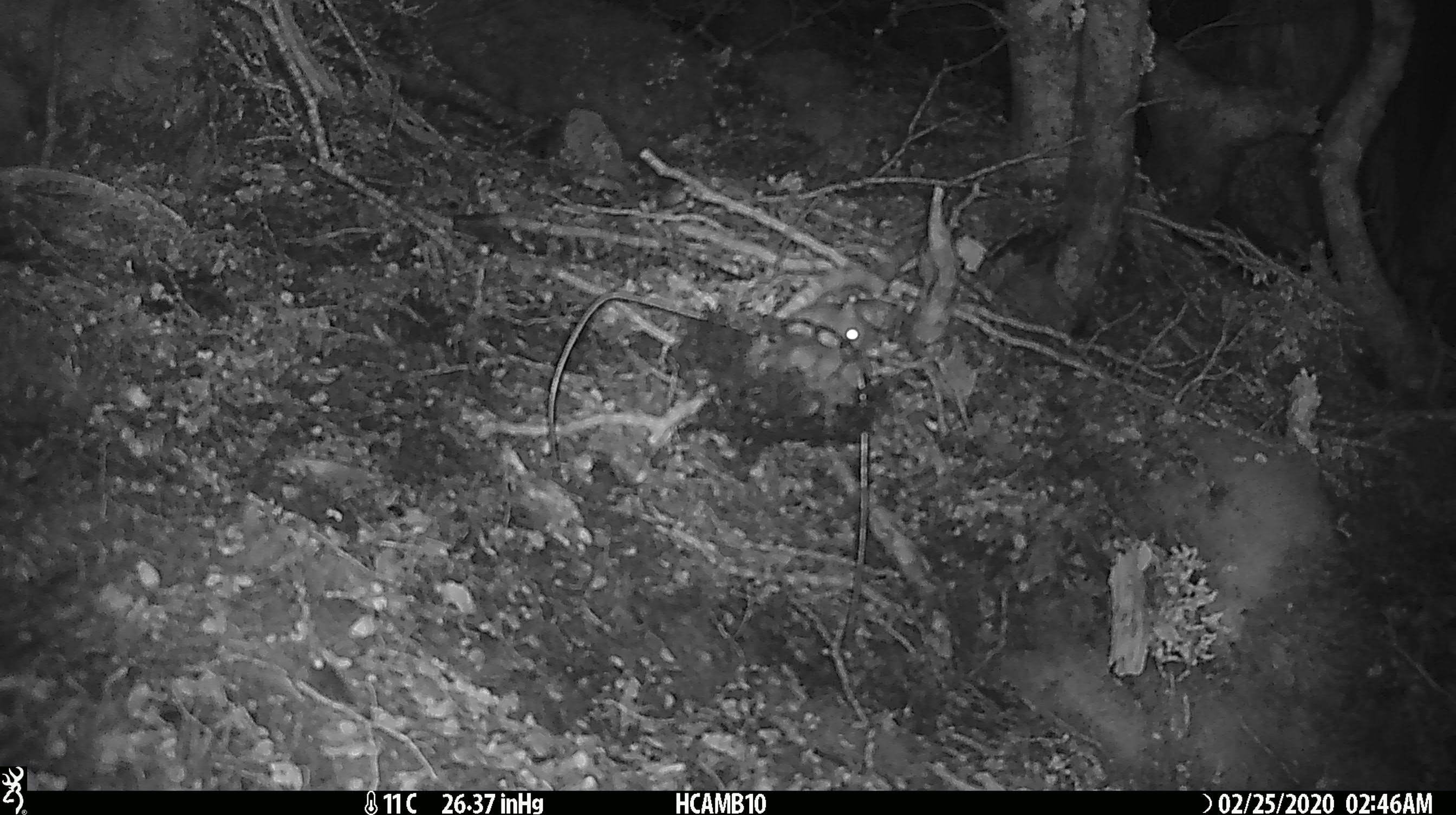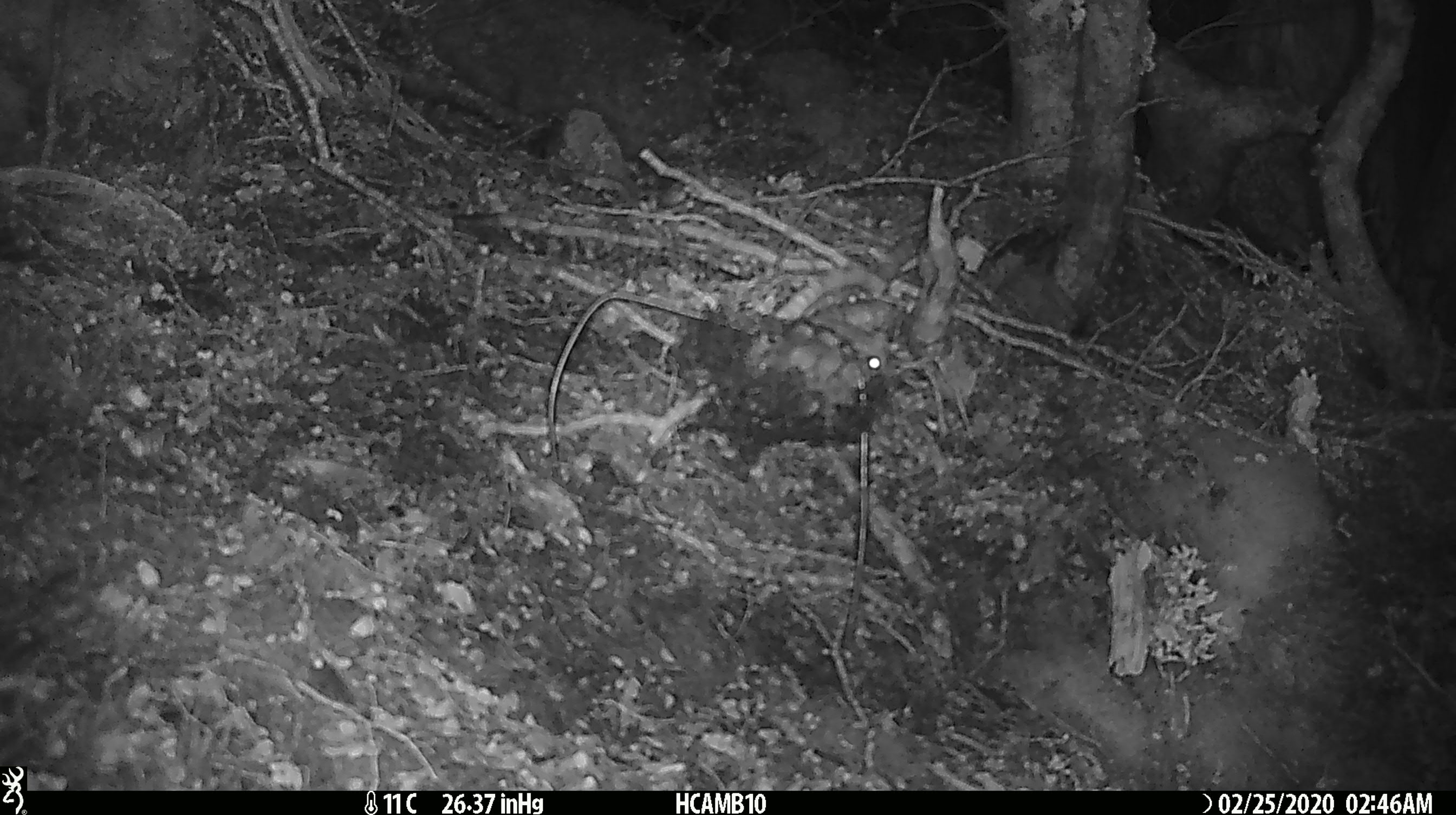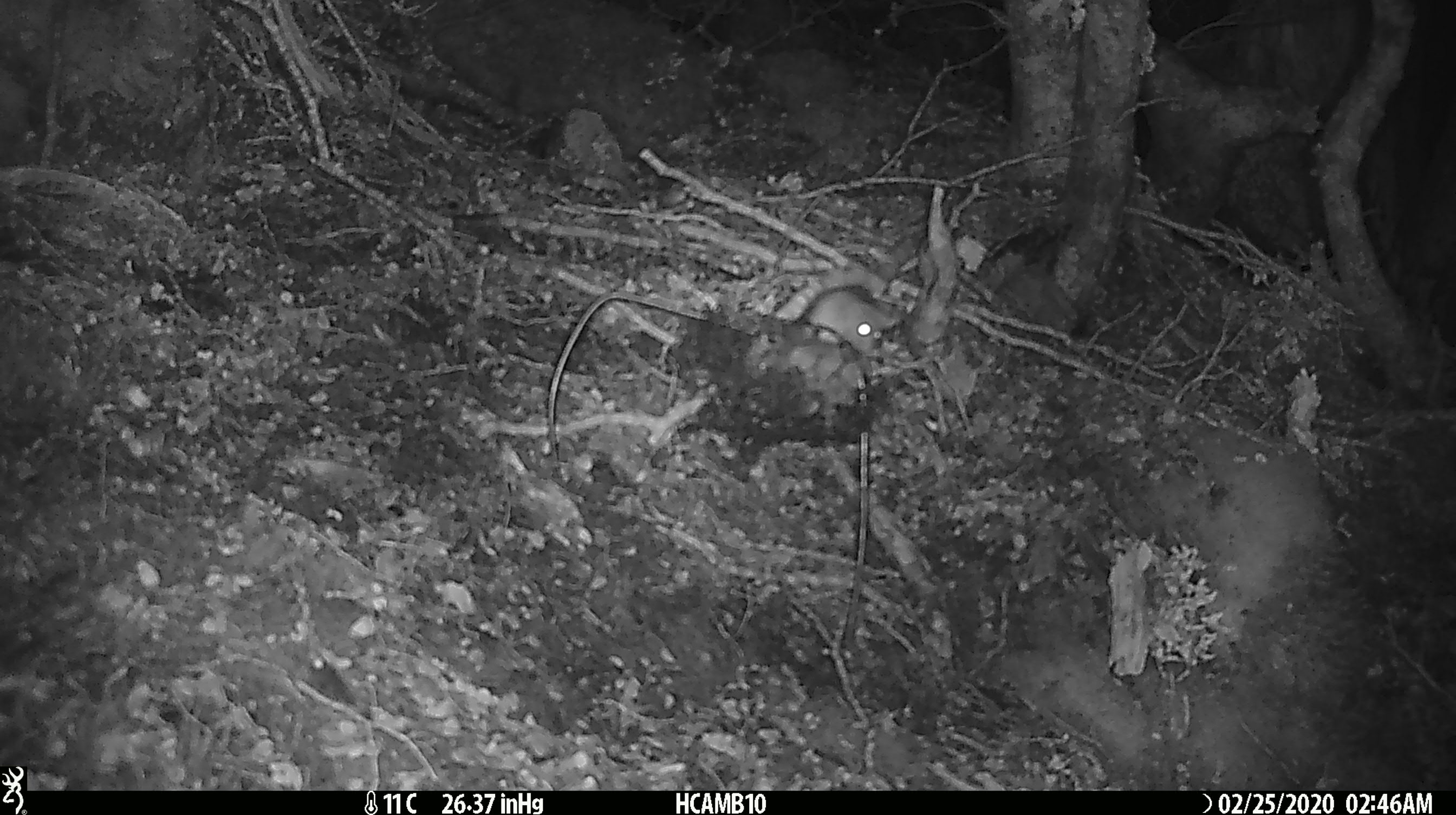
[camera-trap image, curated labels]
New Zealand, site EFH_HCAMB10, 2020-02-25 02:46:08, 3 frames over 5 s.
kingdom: Animalia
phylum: Chordata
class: Mammalia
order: Rodentia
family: Muridae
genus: Mus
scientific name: Mus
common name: mouse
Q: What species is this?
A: Mouse (Mus).